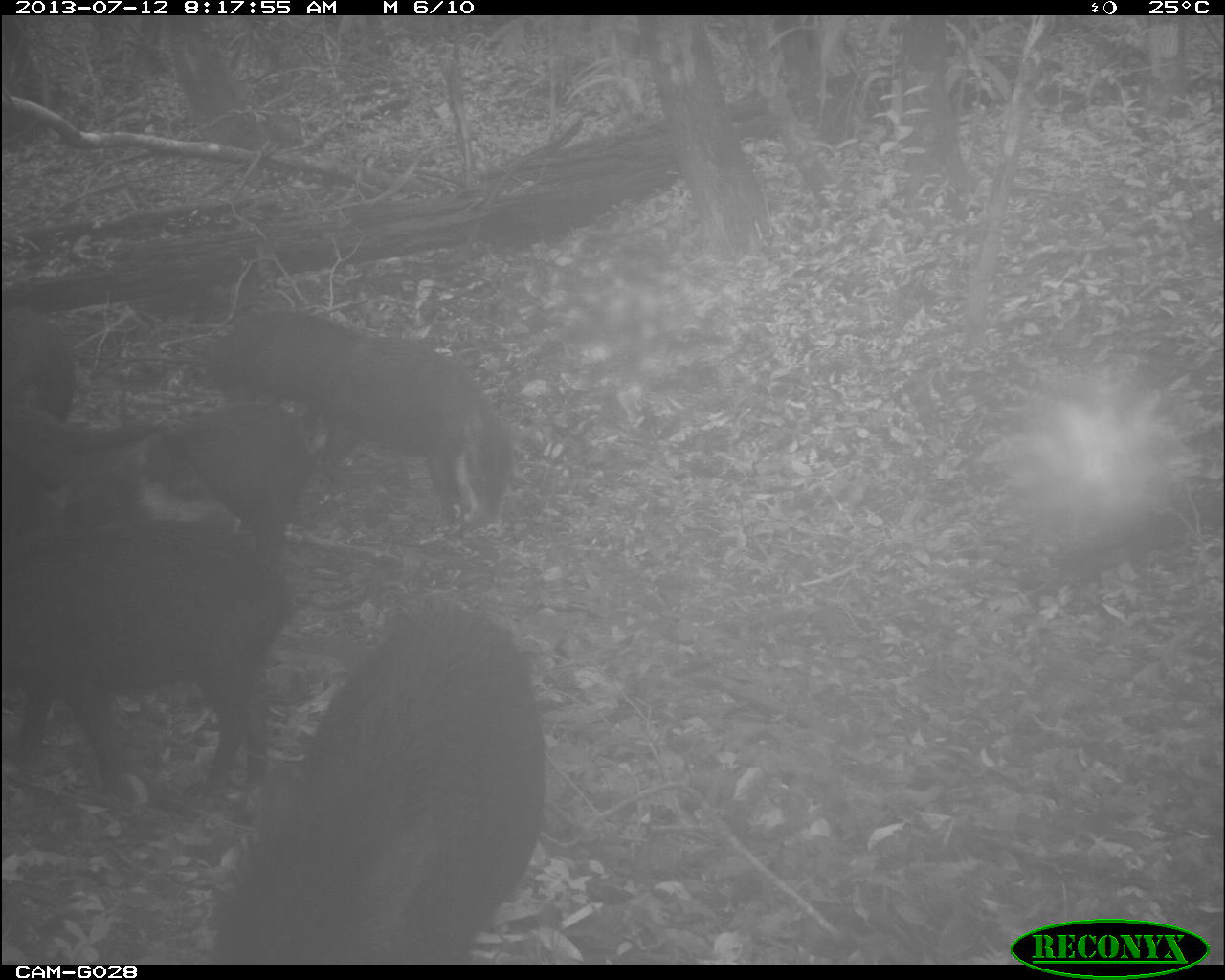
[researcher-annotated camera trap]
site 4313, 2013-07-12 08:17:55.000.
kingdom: Animalia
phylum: Chordata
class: Mammalia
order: Artiodactyla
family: Tayassuidae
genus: Tayassu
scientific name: Tayassu pecari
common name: white-lipped peccary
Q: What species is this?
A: Tayassu pecari (white-lipped peccary).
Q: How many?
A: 25.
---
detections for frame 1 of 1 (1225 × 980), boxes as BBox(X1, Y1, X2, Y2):
tayassu pecari: BBox(208, 608, 545, 964); BBox(0, 521, 290, 795); BBox(212, 310, 510, 525); BBox(0, 399, 152, 555); BBox(174, 394, 312, 535); BBox(1, 307, 76, 421)